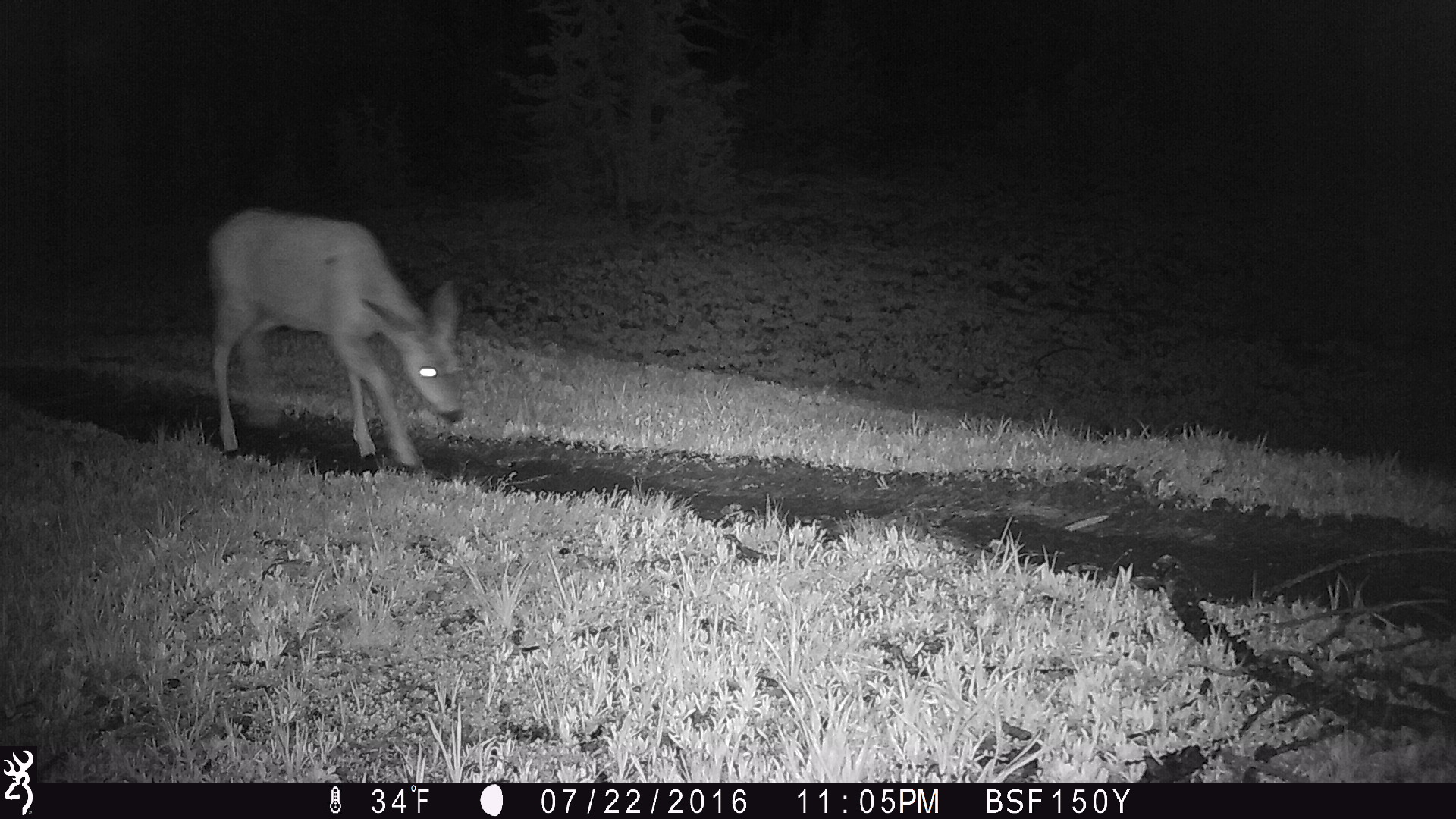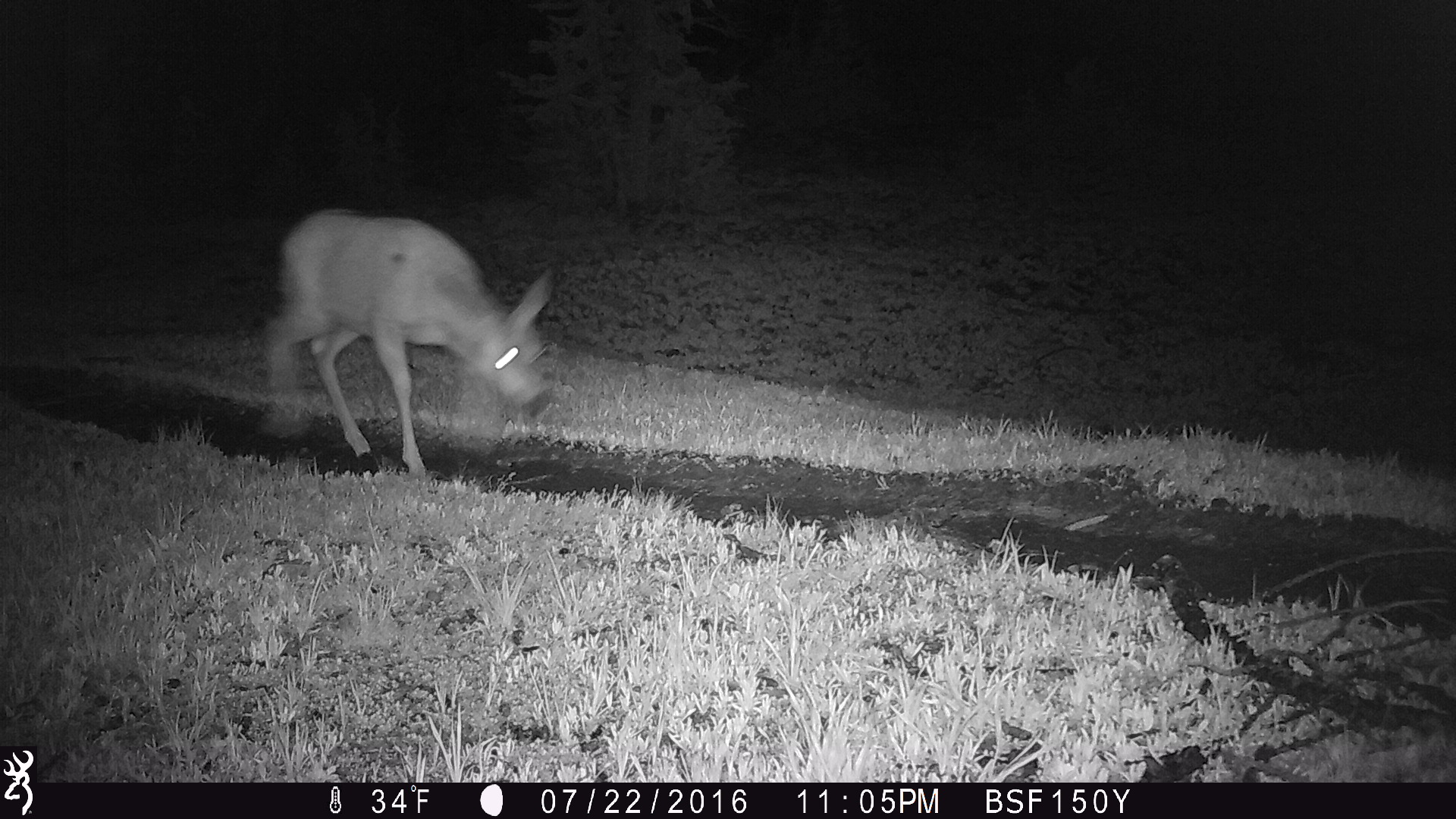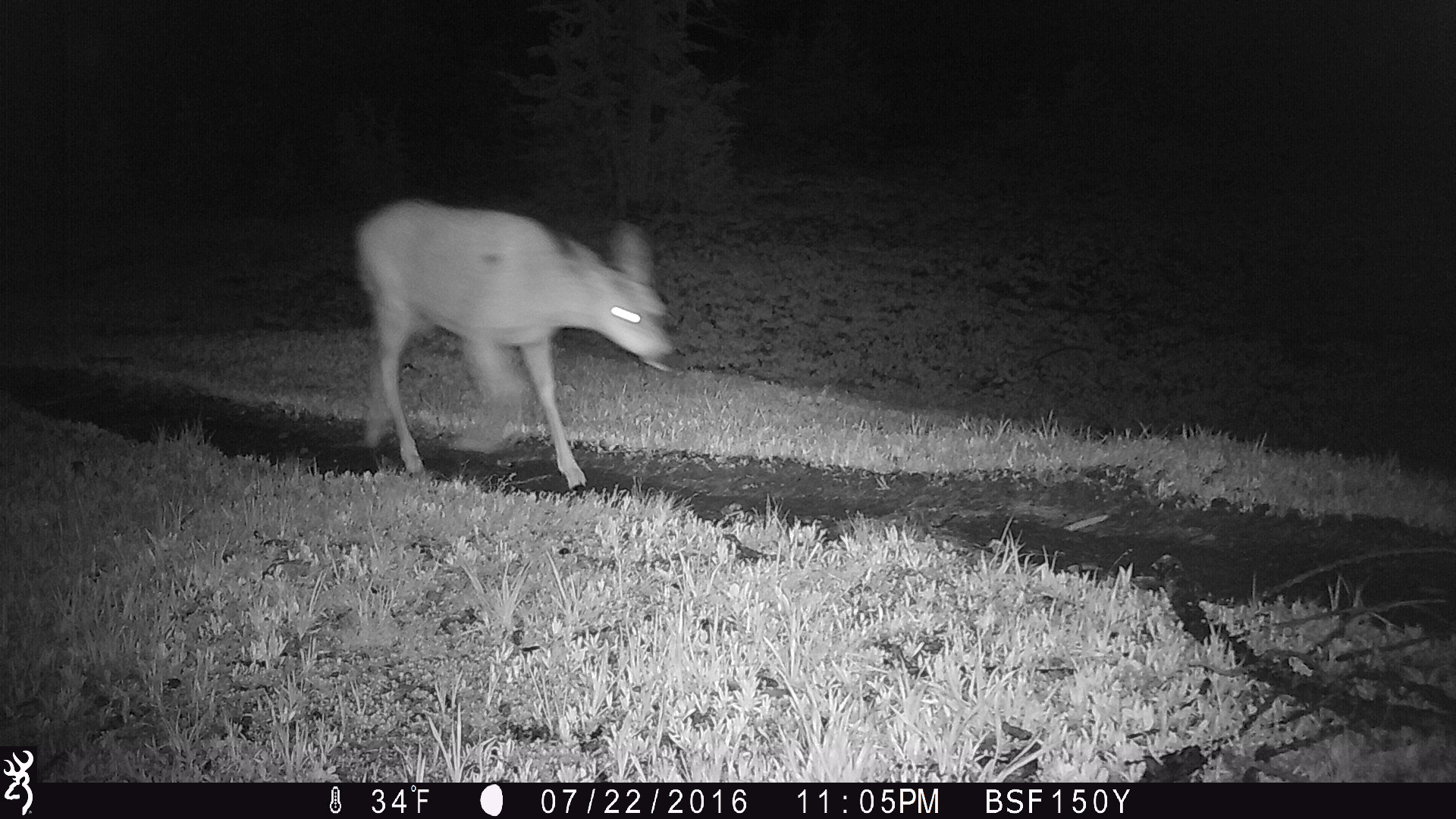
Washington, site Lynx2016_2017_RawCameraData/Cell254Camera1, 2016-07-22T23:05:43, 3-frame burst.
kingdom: Animalia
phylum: Chordata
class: Mammalia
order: Artiodactyla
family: Cervidae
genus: Odocoileus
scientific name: Odocoileus hemionus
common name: mule deer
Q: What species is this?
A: Odocoileus hemionus (mule deer).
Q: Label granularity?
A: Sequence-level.